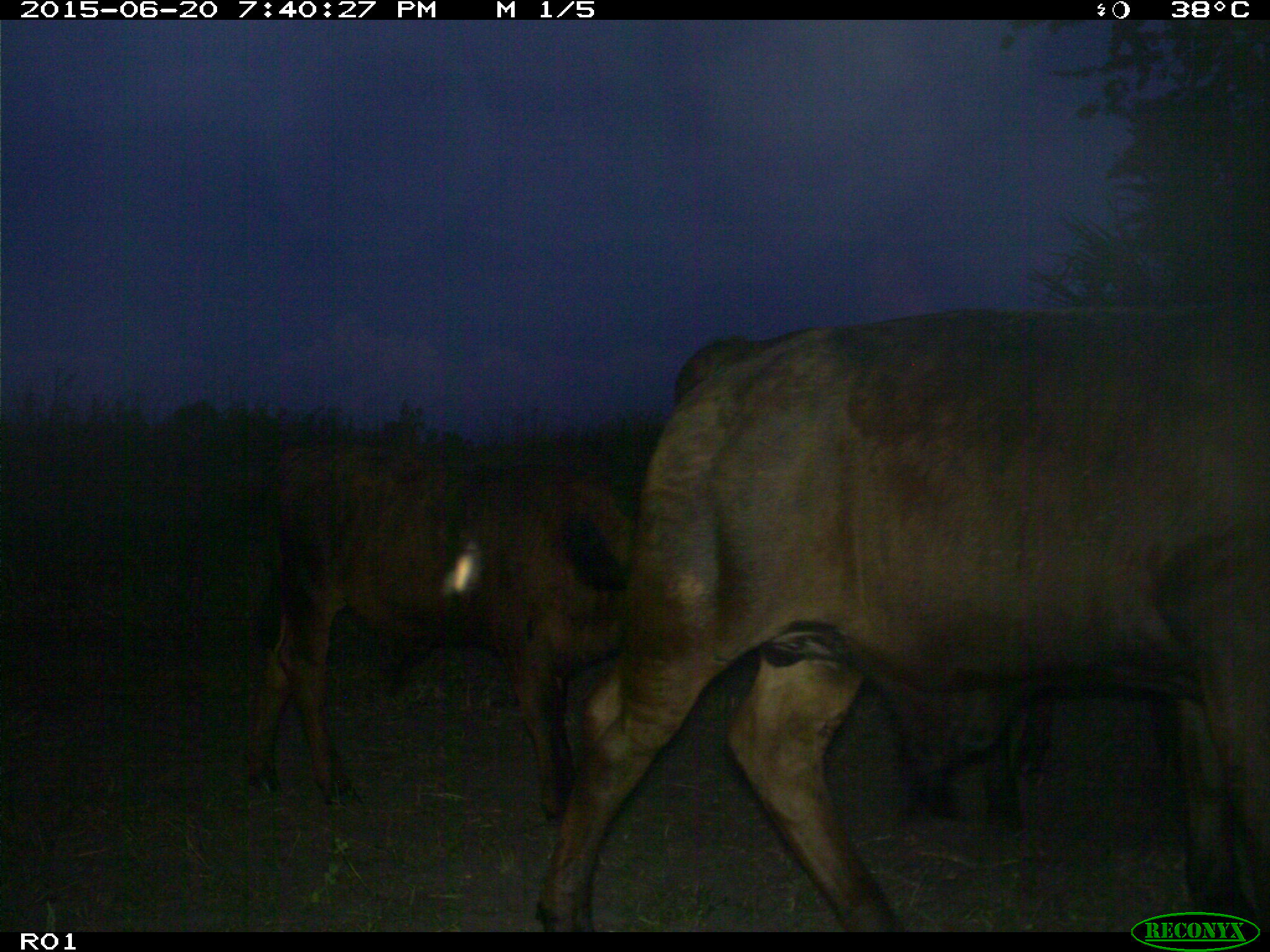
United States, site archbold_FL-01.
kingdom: Animalia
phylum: Chordata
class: Mammalia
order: Artiodactyla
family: Bovidae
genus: Bos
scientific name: Bos taurus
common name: domestic cow